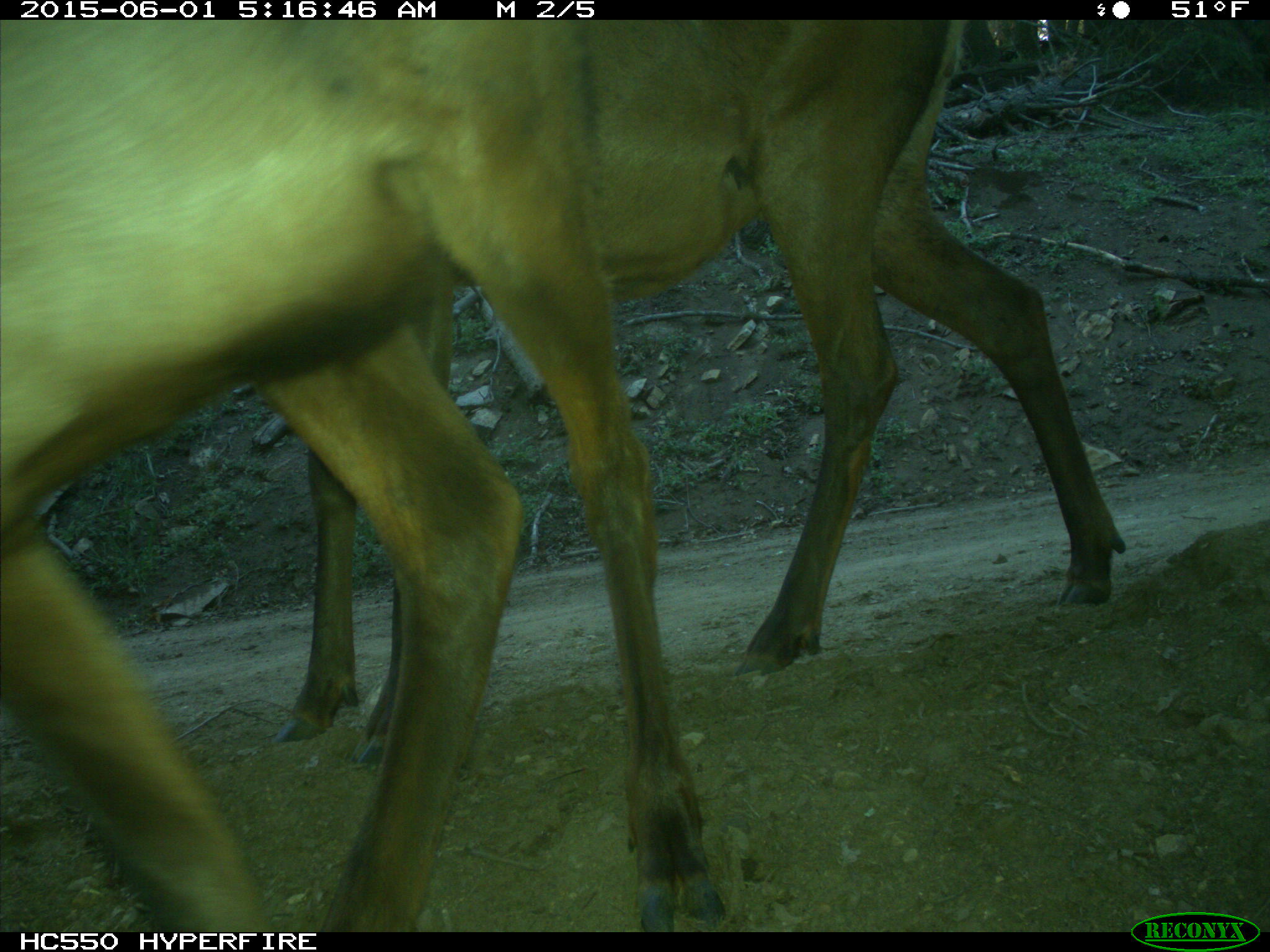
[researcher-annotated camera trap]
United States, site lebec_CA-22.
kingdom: Animalia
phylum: Chordata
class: Mammalia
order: Artiodactyla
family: Cervidae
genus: Cervus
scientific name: Cervus canadensis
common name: elk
Cervus canadensis (elk).